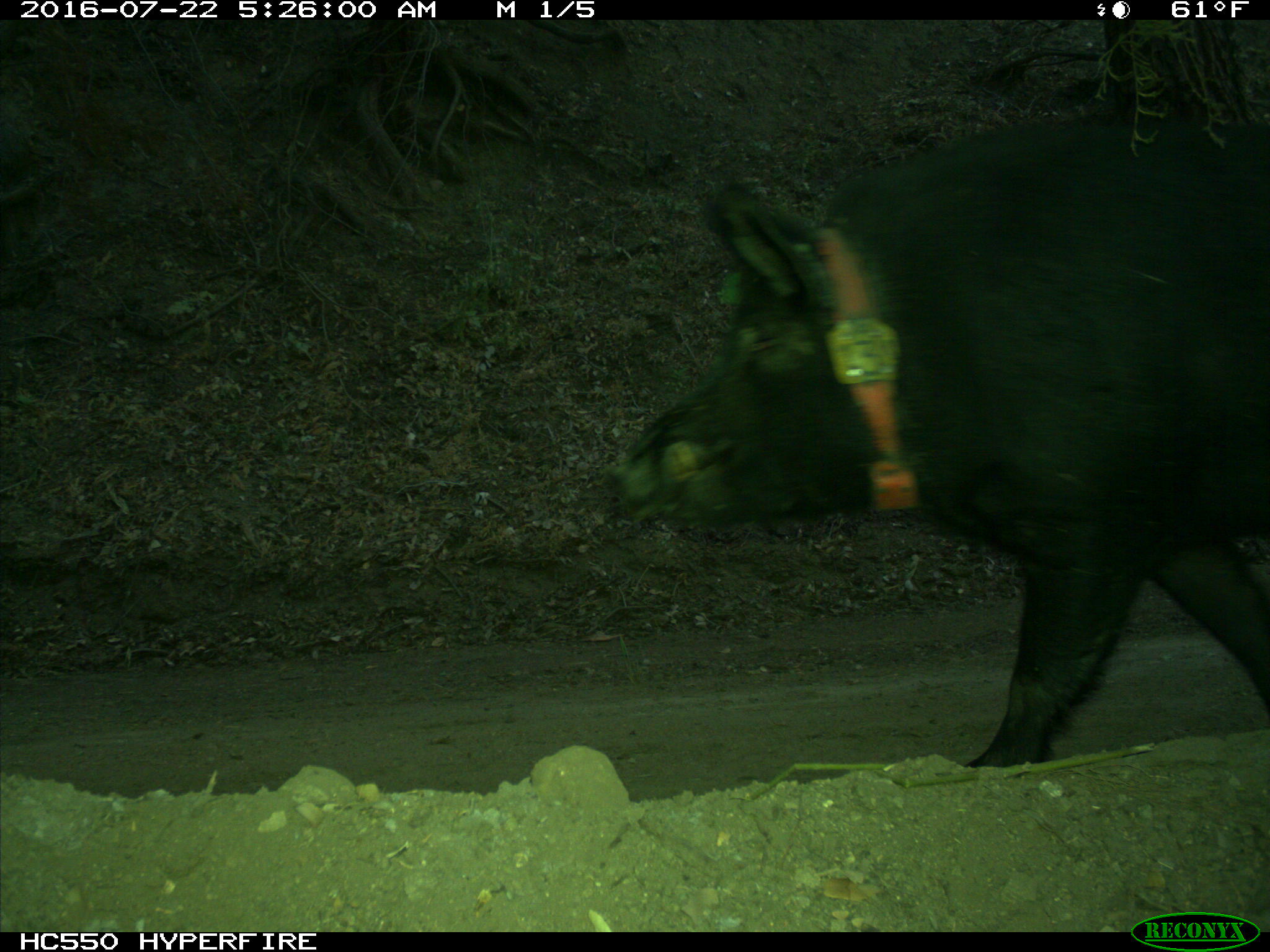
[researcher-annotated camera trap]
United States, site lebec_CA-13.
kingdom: Animalia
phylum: Chordata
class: Mammalia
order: Artiodactyla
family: Suidae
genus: Sus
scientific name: Sus scrofa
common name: wild boar